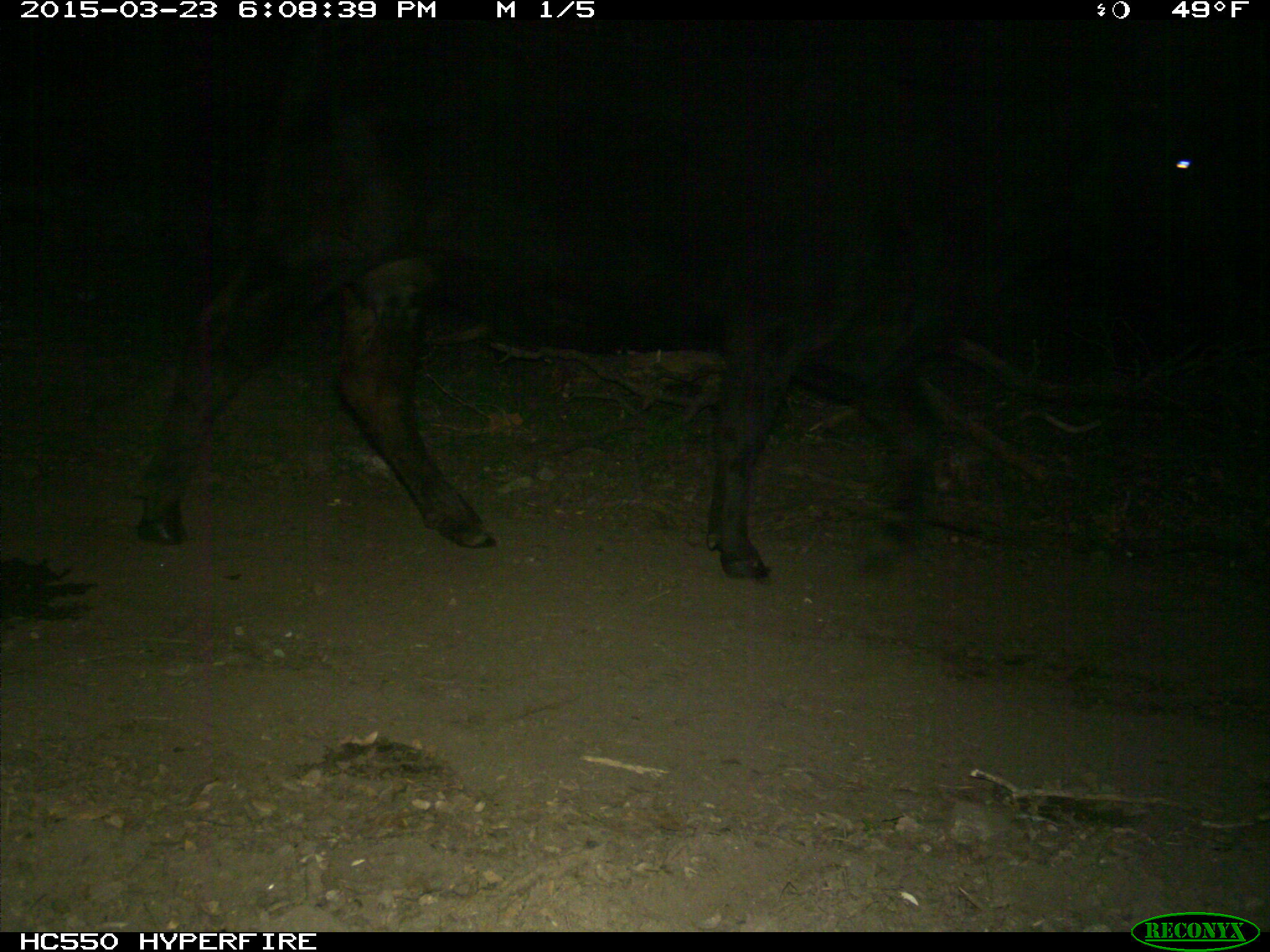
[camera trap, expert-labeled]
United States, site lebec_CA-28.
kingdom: Animalia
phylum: Chordata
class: Mammalia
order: Artiodactyla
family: Bovidae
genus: Bos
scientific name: Bos taurus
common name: domestic cow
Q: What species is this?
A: Bos taurus (domestic cow).